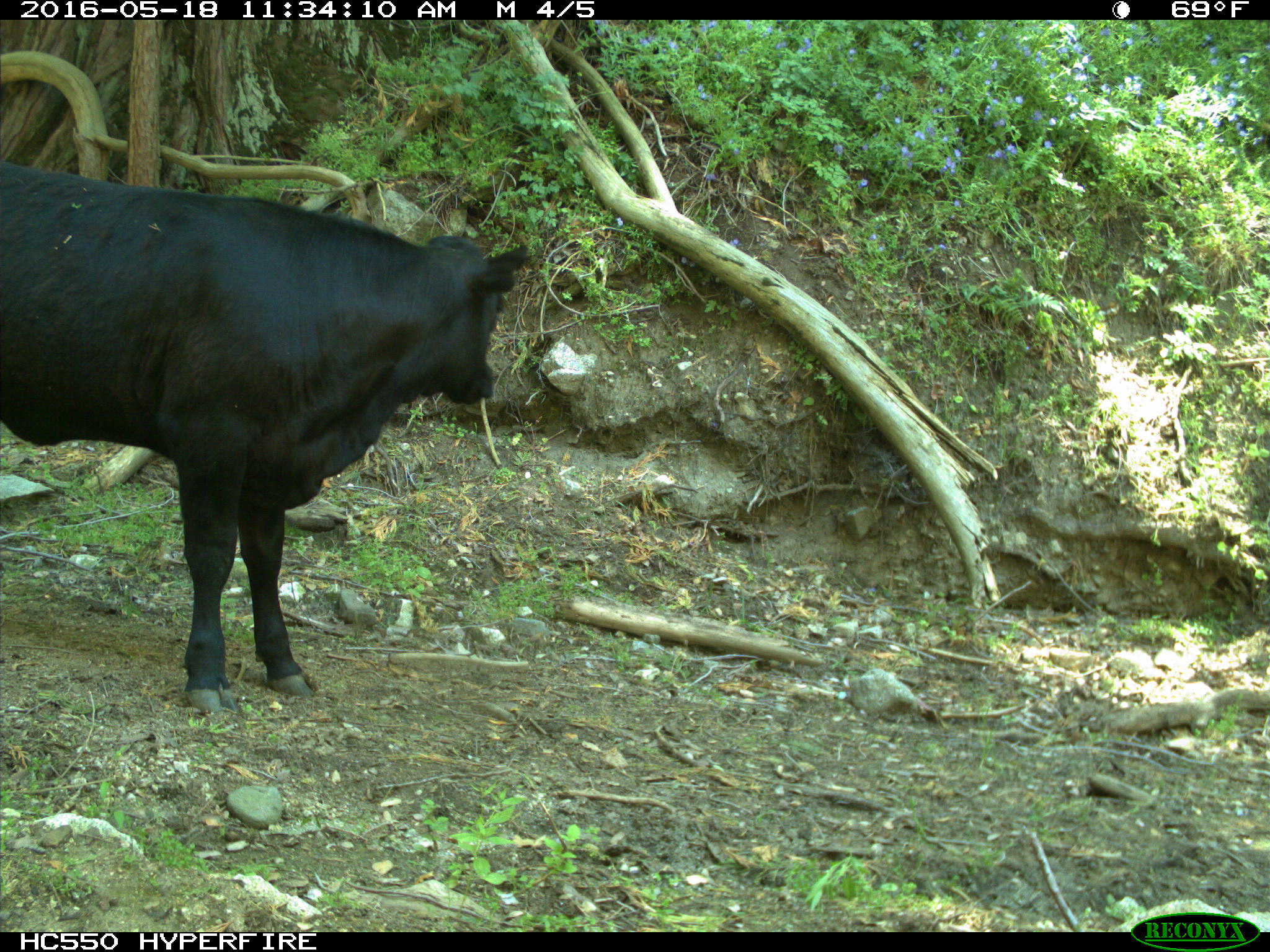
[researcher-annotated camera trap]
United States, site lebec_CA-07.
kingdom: Animalia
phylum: Chordata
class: Mammalia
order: Artiodactyla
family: Bovidae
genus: Bos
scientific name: Bos taurus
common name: domestic cow